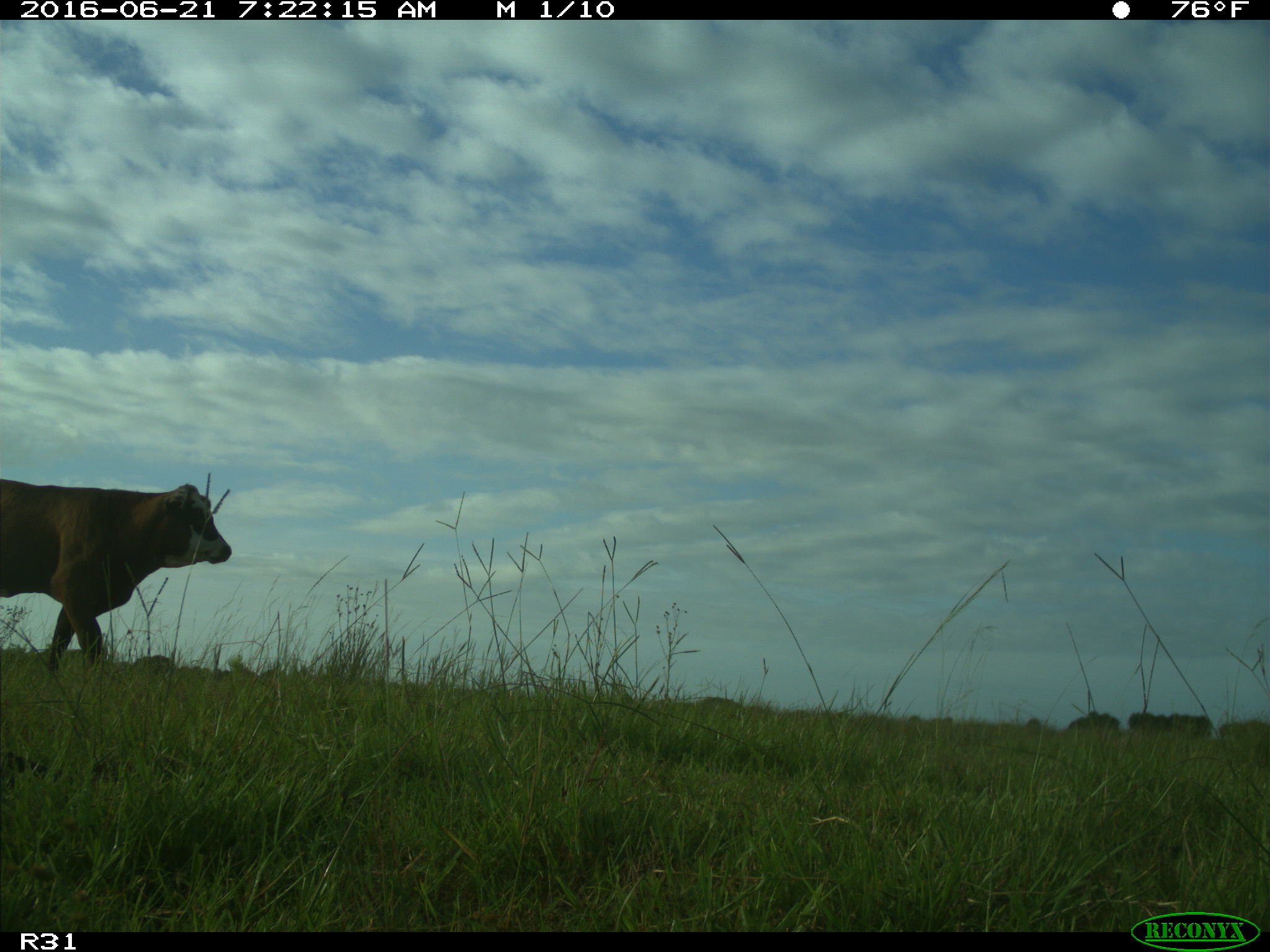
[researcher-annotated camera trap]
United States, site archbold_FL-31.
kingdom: Animalia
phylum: Chordata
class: Mammalia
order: Artiodactyla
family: Bovidae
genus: Bos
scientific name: Bos taurus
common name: domestic cow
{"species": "Bos taurus (domestic cow)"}